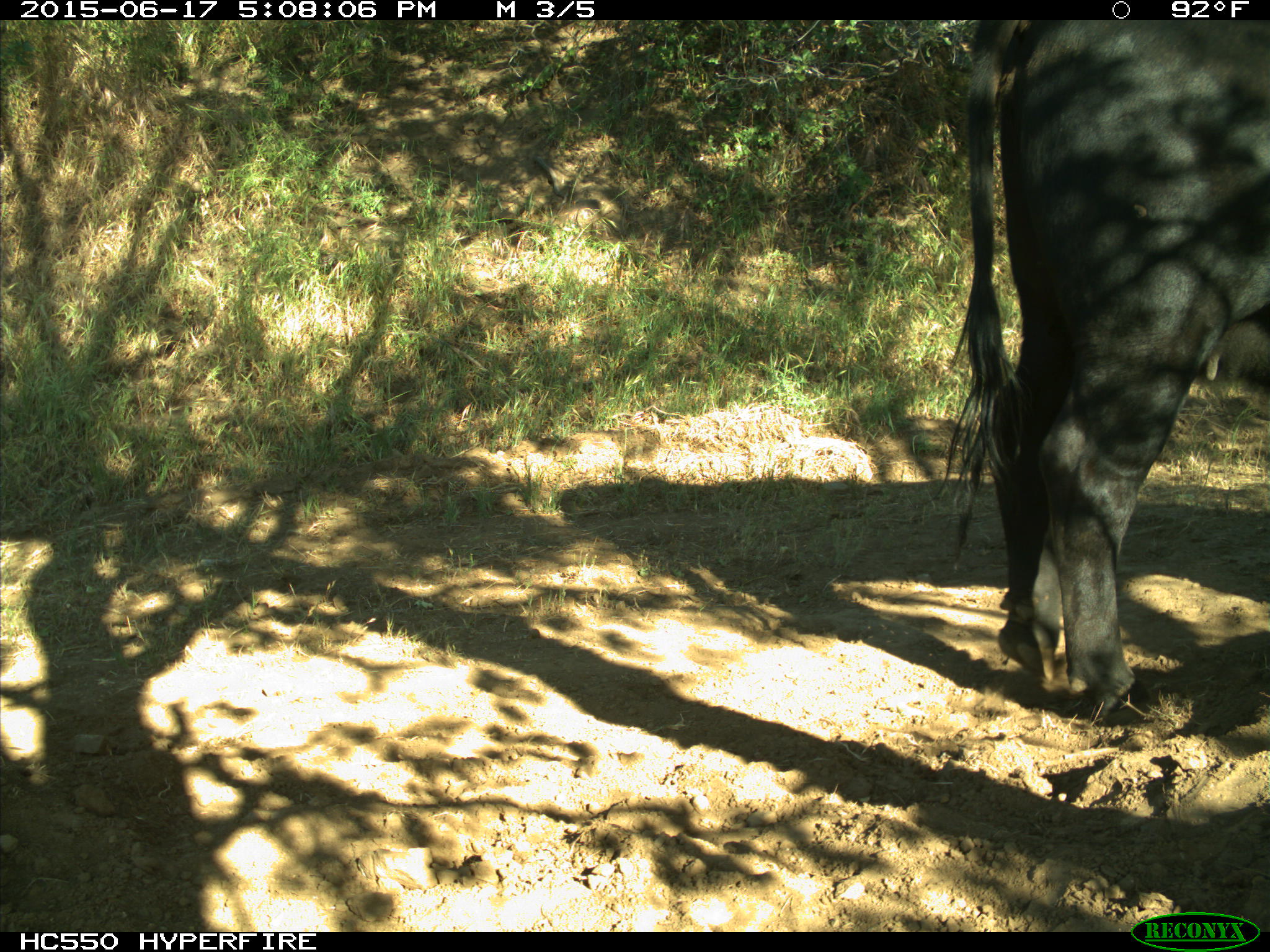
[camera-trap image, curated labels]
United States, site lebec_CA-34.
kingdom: Animalia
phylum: Chordata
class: Mammalia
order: Artiodactyla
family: Bovidae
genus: Bos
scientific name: Bos taurus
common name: domestic cow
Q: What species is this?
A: Bos taurus (domestic cow).